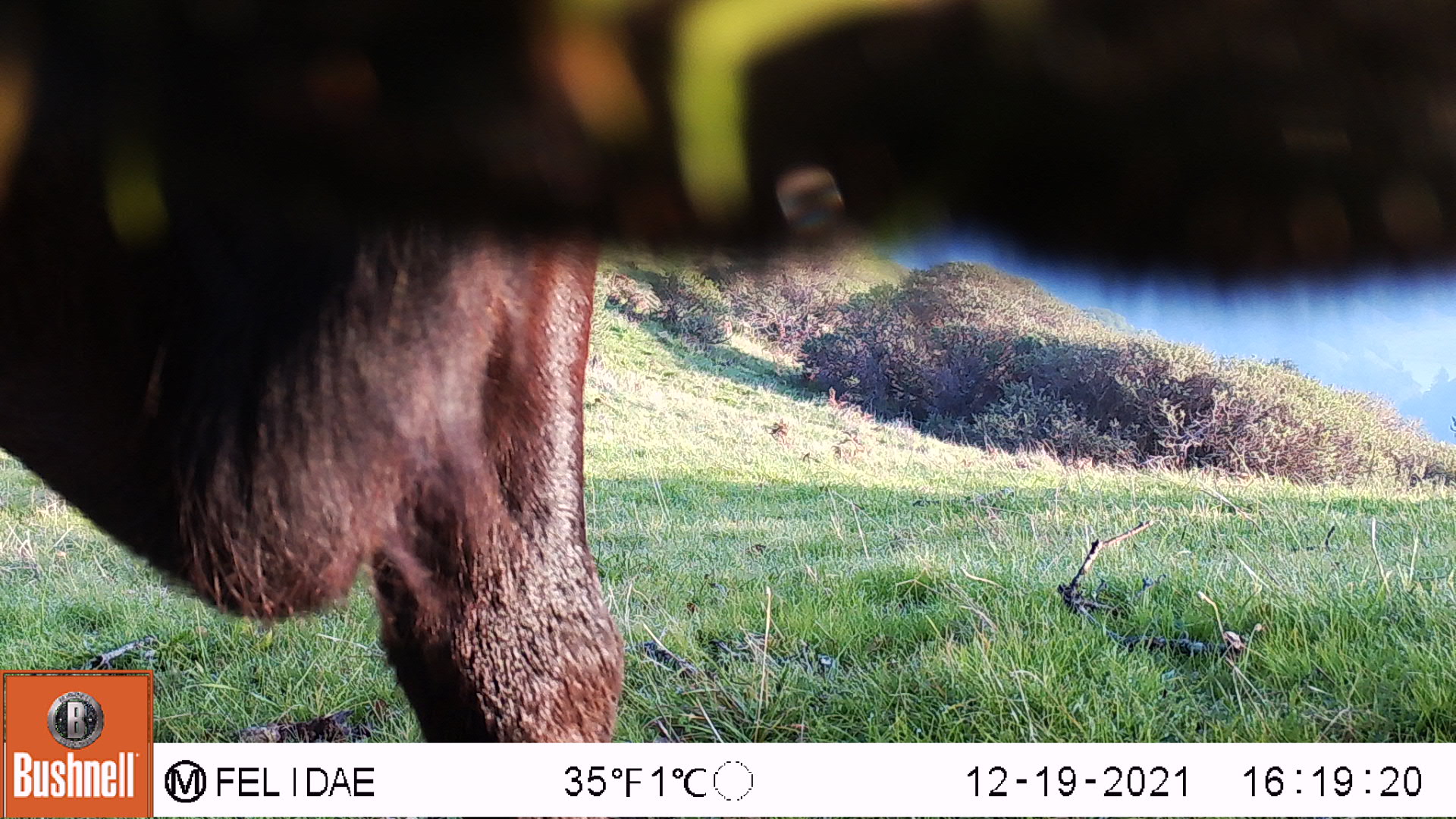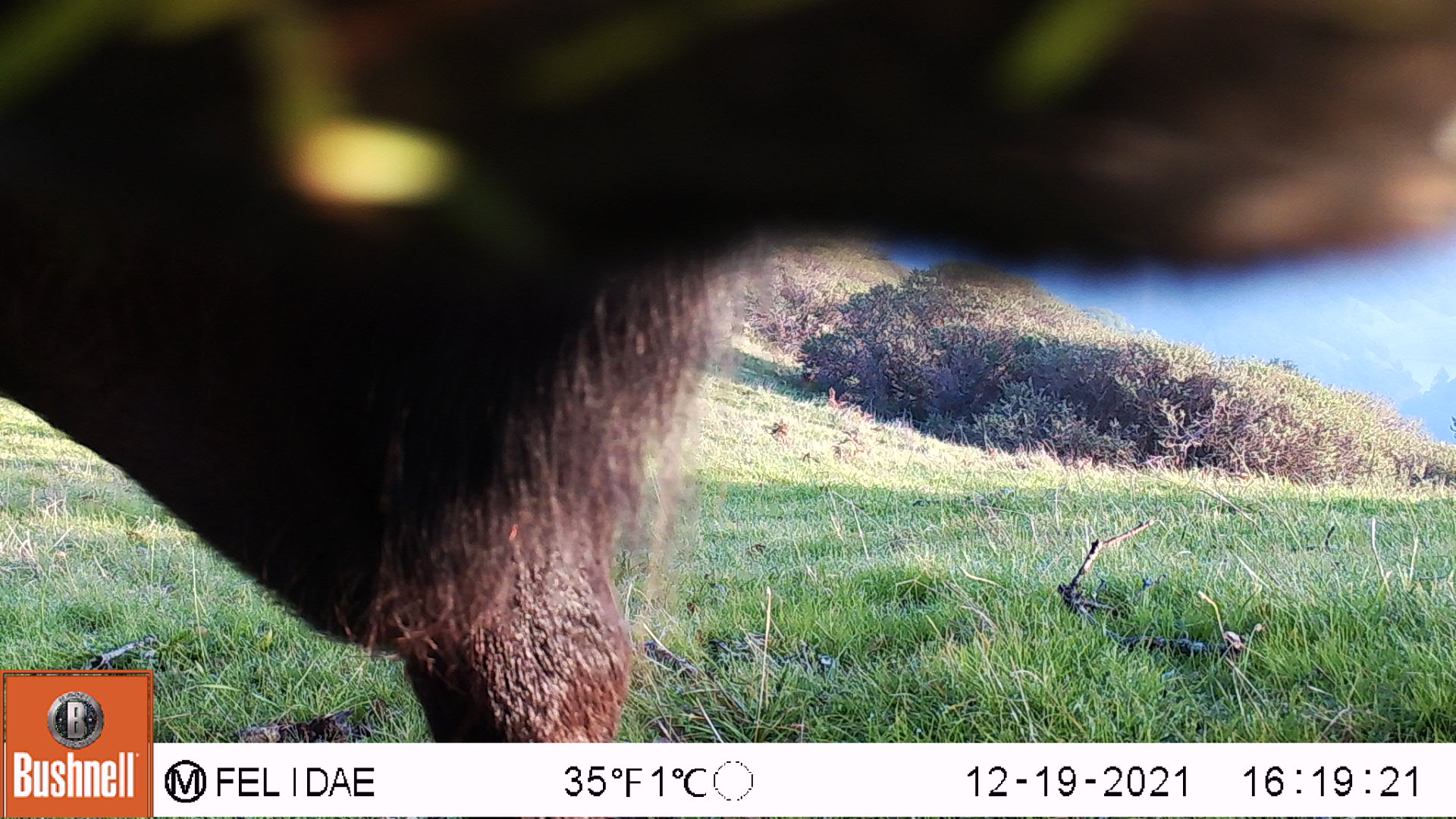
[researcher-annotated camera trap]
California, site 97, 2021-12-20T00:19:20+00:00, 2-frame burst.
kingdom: Animalia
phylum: Chordata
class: Mammalia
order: Artiodactyla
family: Bovidae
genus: Bos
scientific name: Bos taurus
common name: domestic cattle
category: cattle